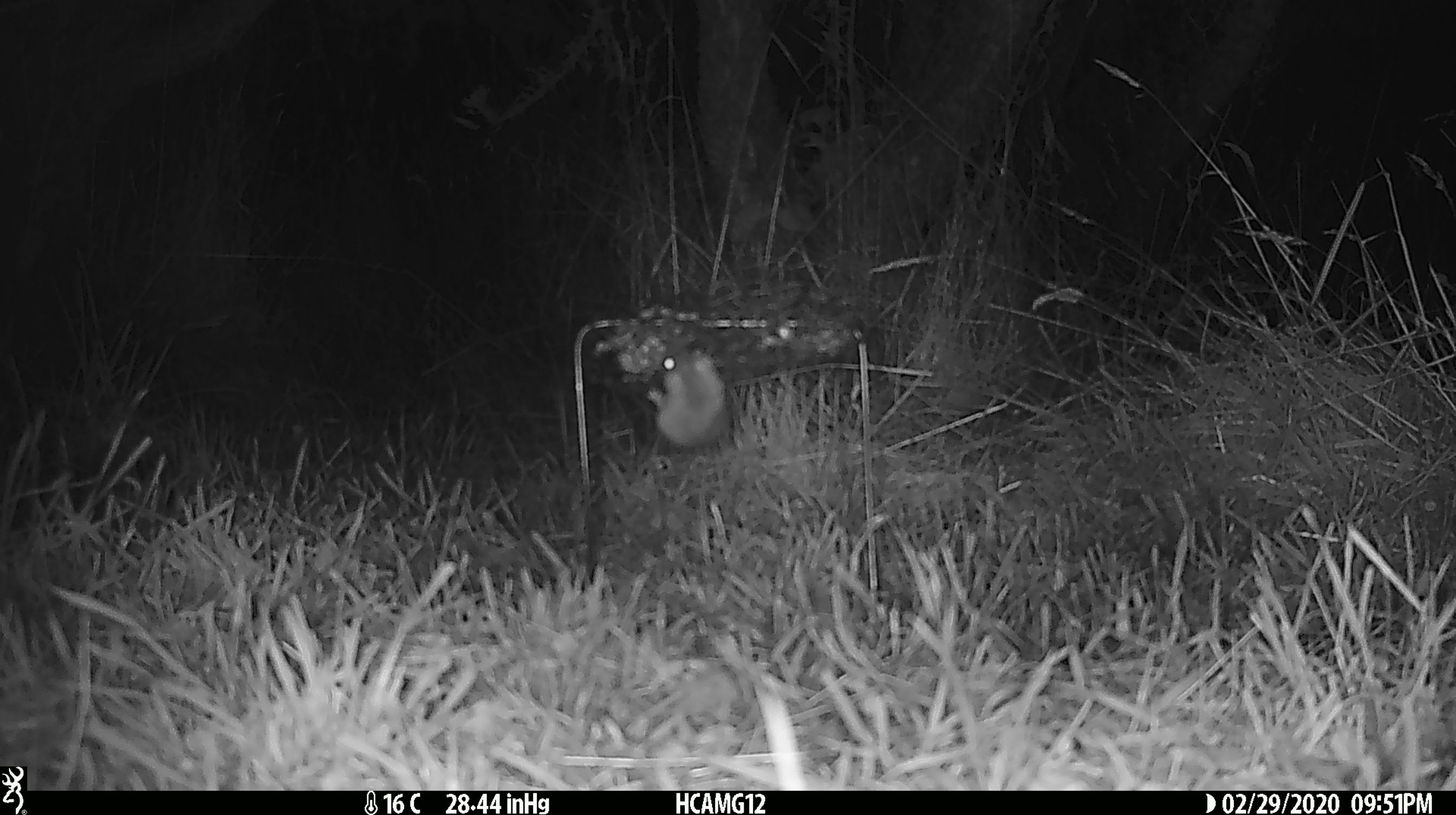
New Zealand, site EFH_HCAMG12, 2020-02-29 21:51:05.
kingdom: Animalia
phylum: Chordata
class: Mammalia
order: Rodentia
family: Muridae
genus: Mus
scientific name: Mus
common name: mouse